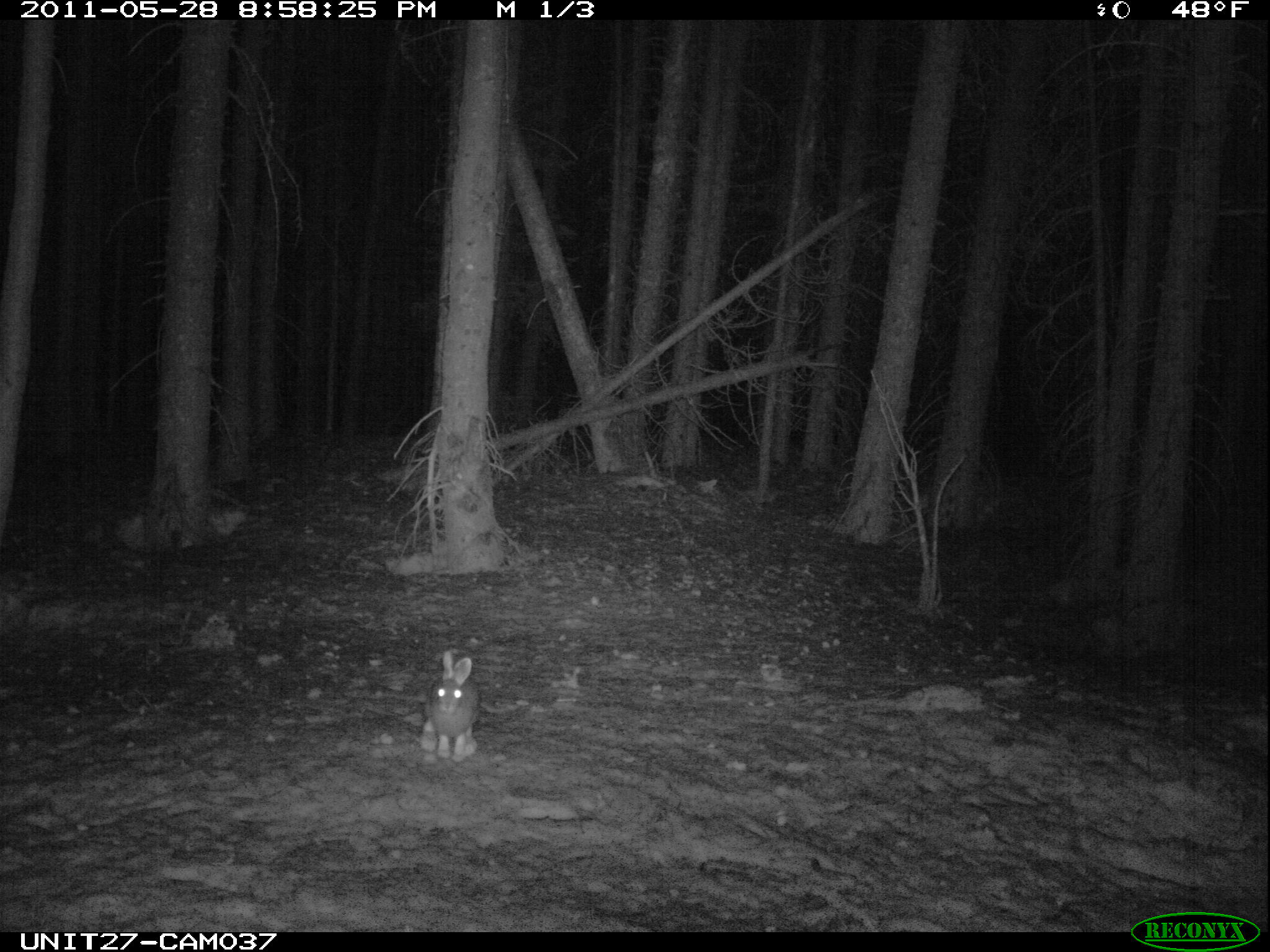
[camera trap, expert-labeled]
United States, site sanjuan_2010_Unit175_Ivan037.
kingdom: Animalia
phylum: Chordata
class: Mammalia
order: Lagomorpha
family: Leporidae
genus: Lepus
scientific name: Lepus americanus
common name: snowshoe hare